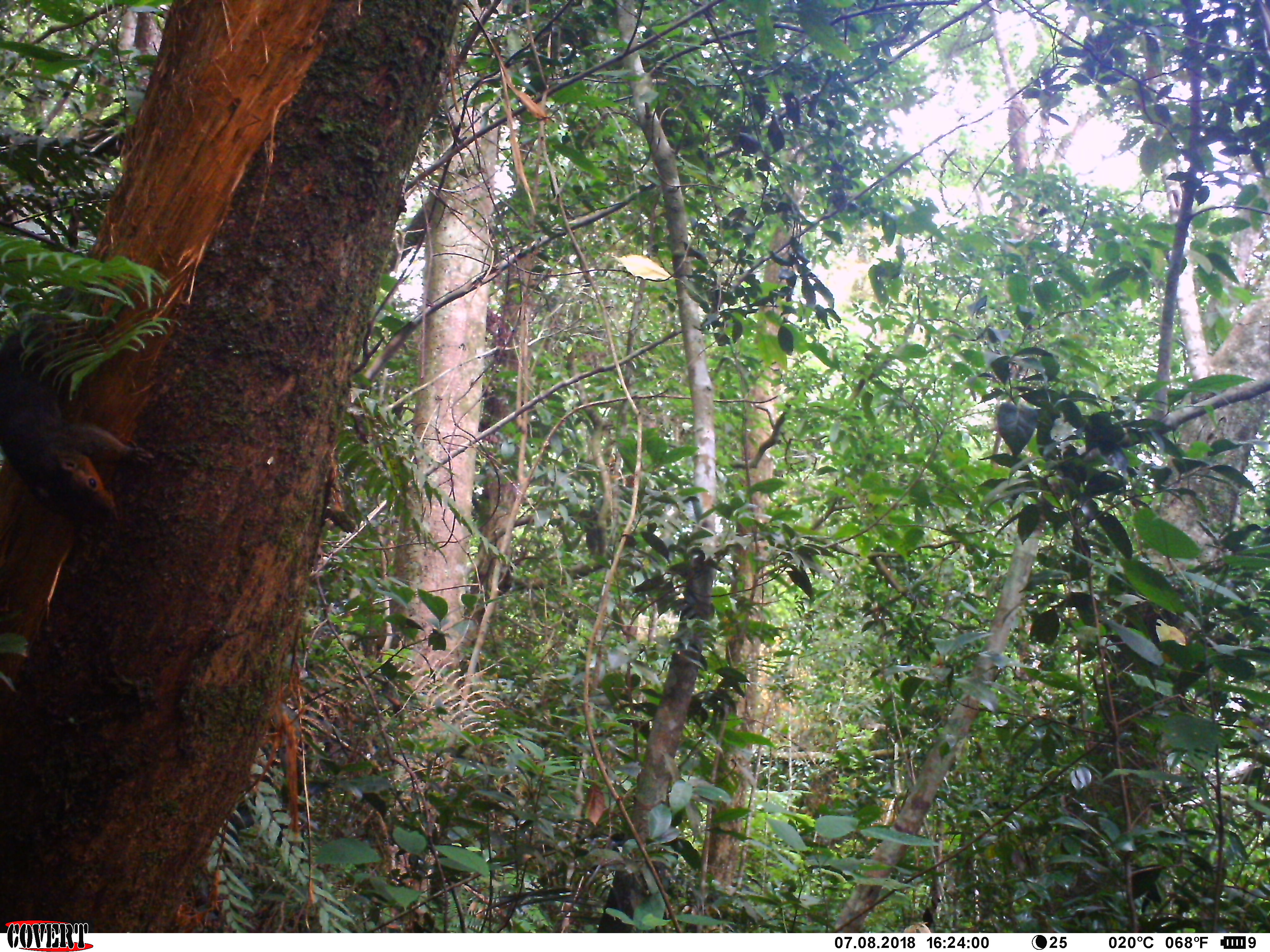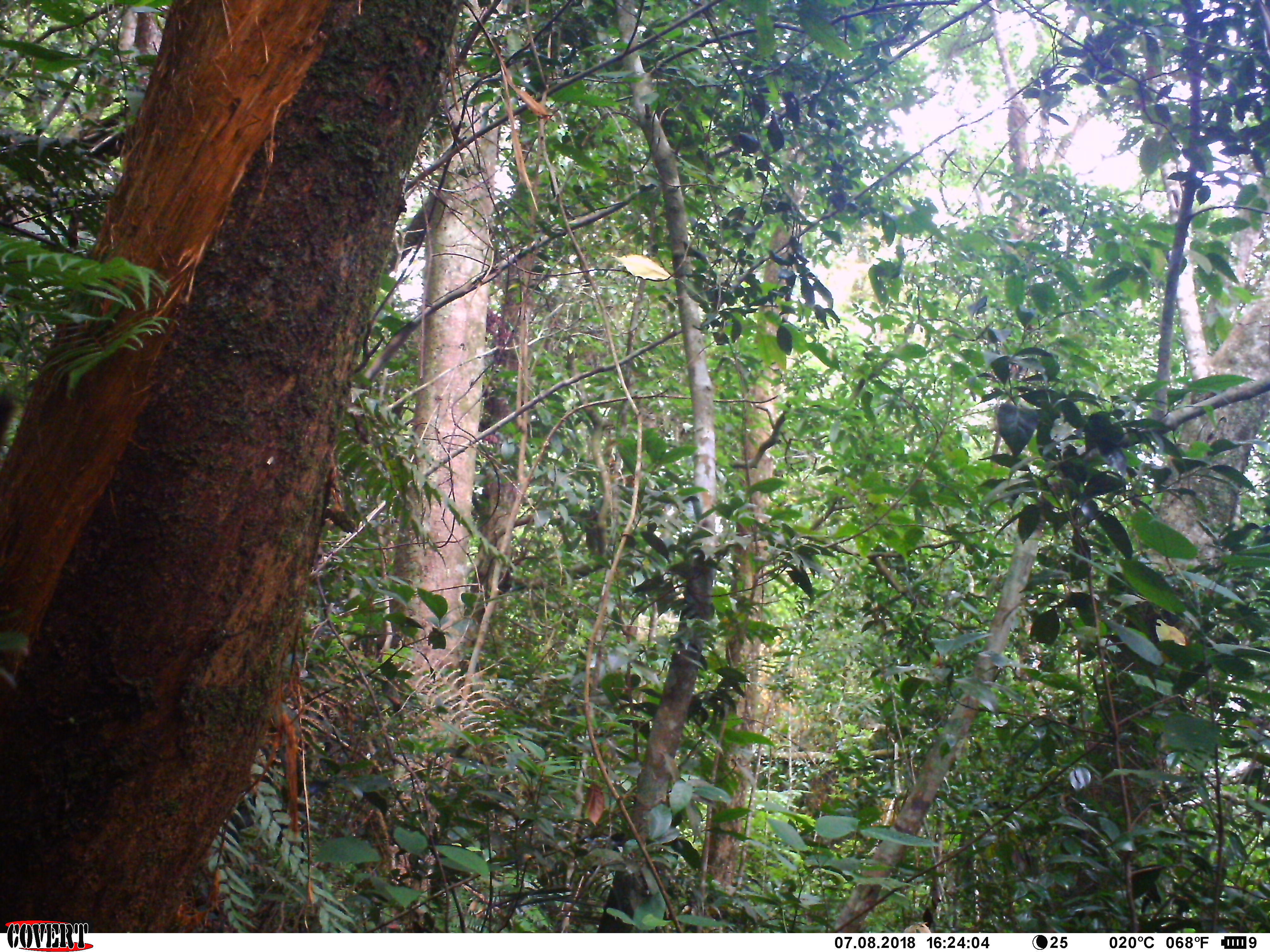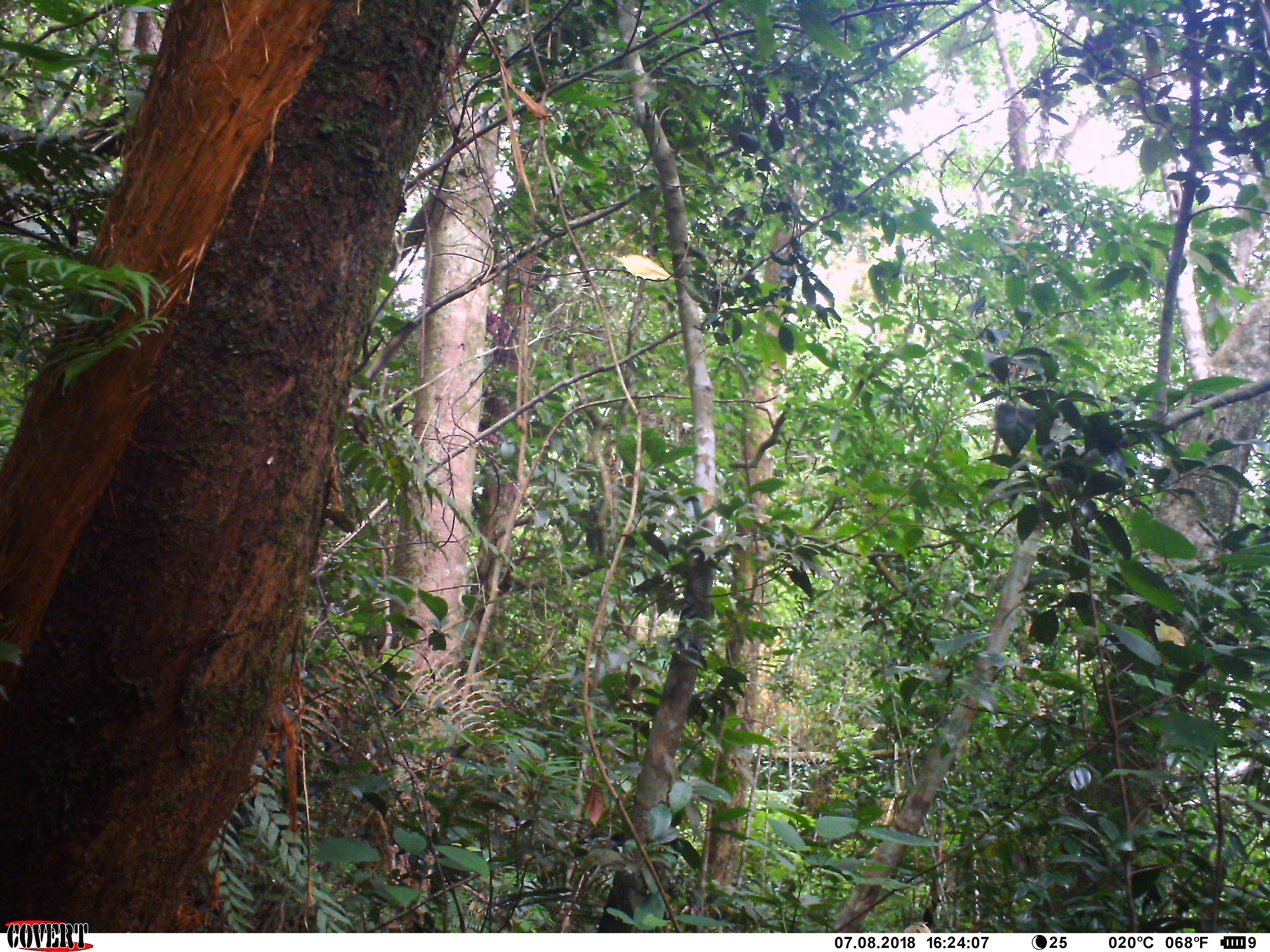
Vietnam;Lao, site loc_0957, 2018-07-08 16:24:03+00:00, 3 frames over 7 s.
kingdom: Animalia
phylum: Chordata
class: Mammalia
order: Rodentia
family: Sciuridae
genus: Dremomys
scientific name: Dremomys rufigenis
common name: red-cheeked squirrel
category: red cheeked squirrel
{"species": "red cheeked squirrel (red-cheeked squirrel) (Dremomys rufigenis)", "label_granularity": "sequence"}